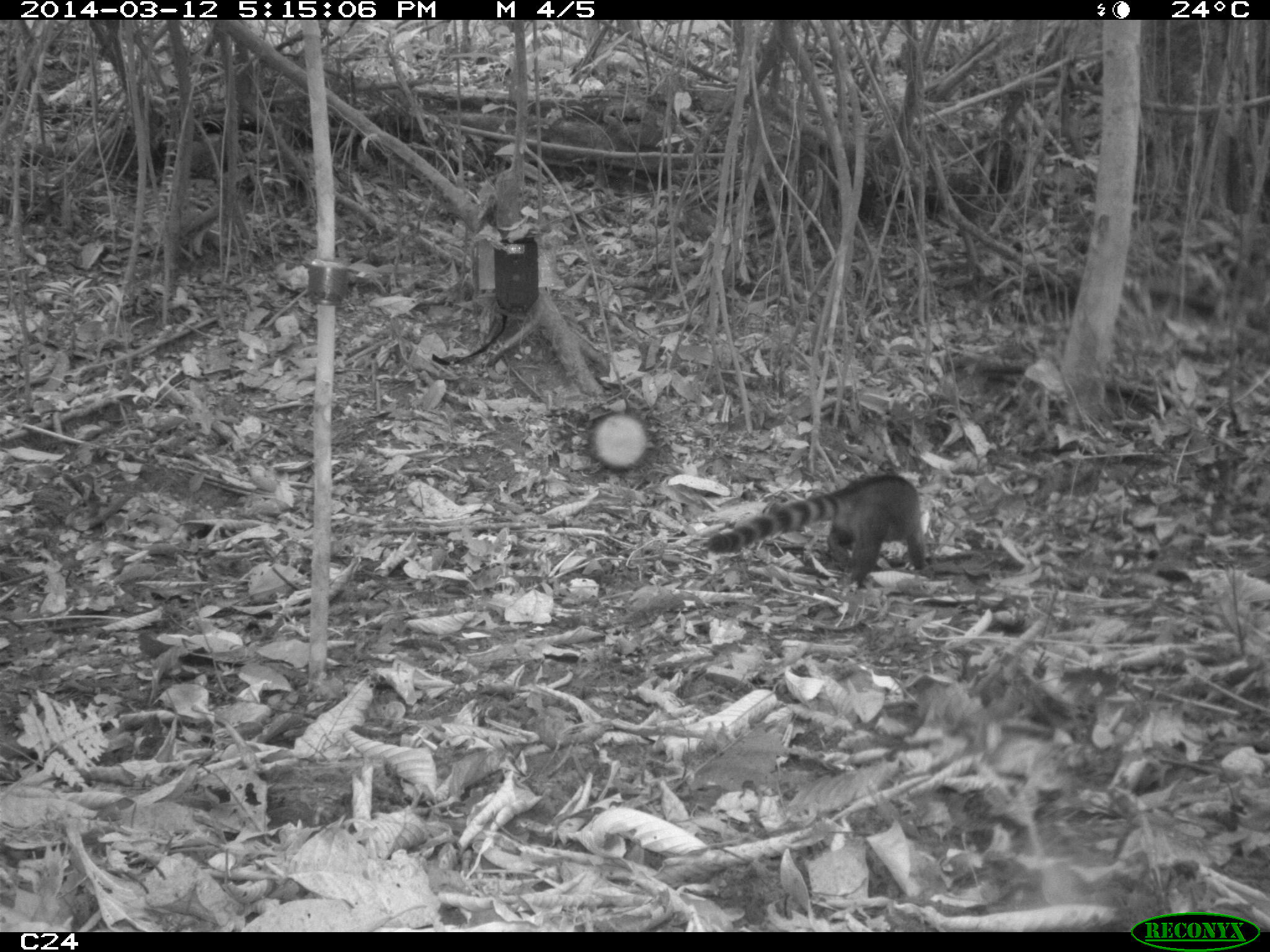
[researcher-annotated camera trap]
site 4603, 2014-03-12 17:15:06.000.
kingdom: Animalia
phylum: Chordata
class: Mammalia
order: Carnivora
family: Procyonidae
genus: Nasua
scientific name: Nasua nasua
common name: south american coati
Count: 4.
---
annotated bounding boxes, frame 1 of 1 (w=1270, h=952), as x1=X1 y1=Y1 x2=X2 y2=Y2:
nasua nasua: x1=702 y1=472 x2=926 y2=589